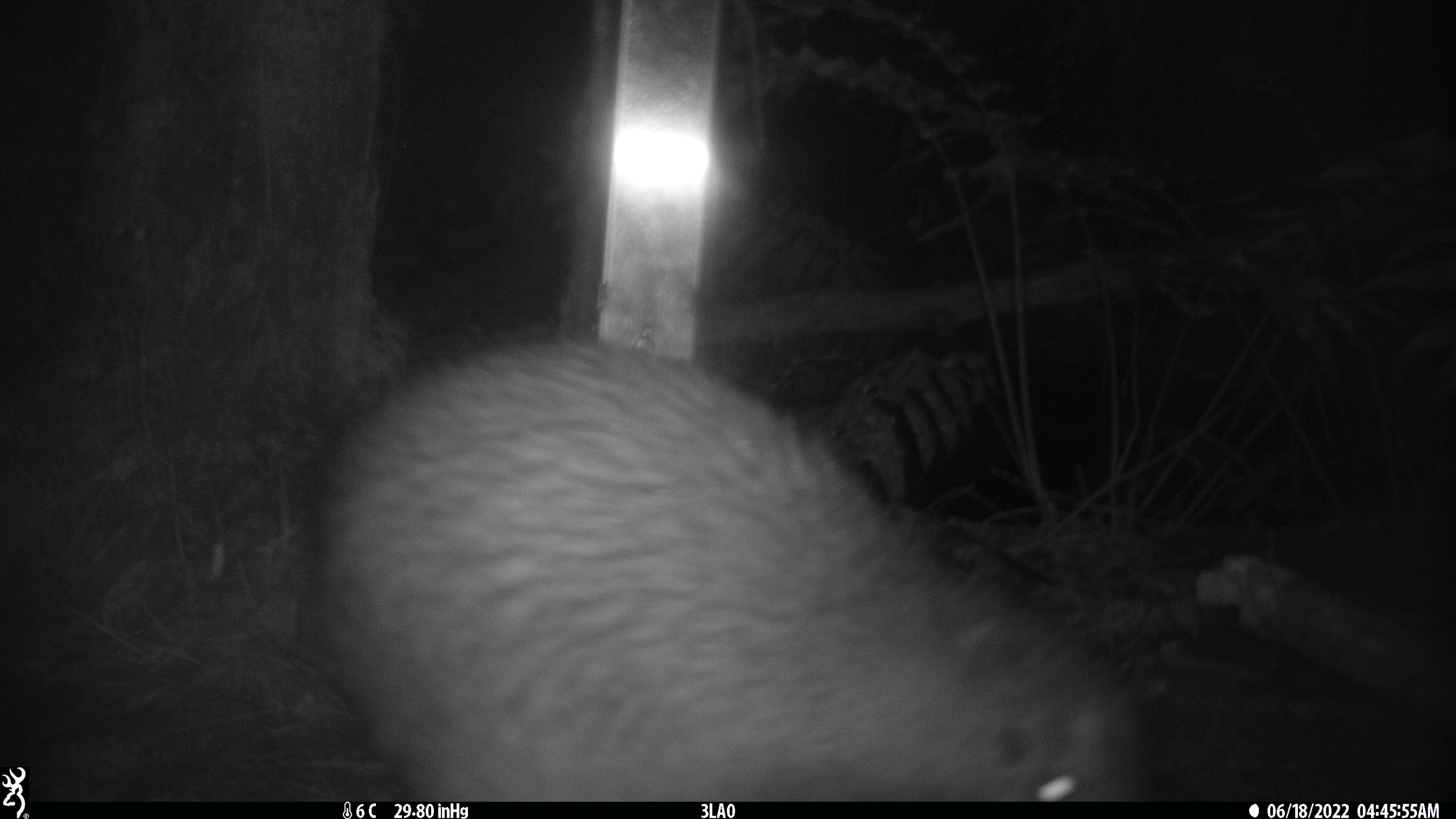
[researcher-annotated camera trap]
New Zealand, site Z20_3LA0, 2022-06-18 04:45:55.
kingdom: Animalia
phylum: Chordata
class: Aves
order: Apterygiformes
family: Apterygidae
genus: Apteryx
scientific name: Apteryx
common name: kiwi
Kiwi (Apteryx).